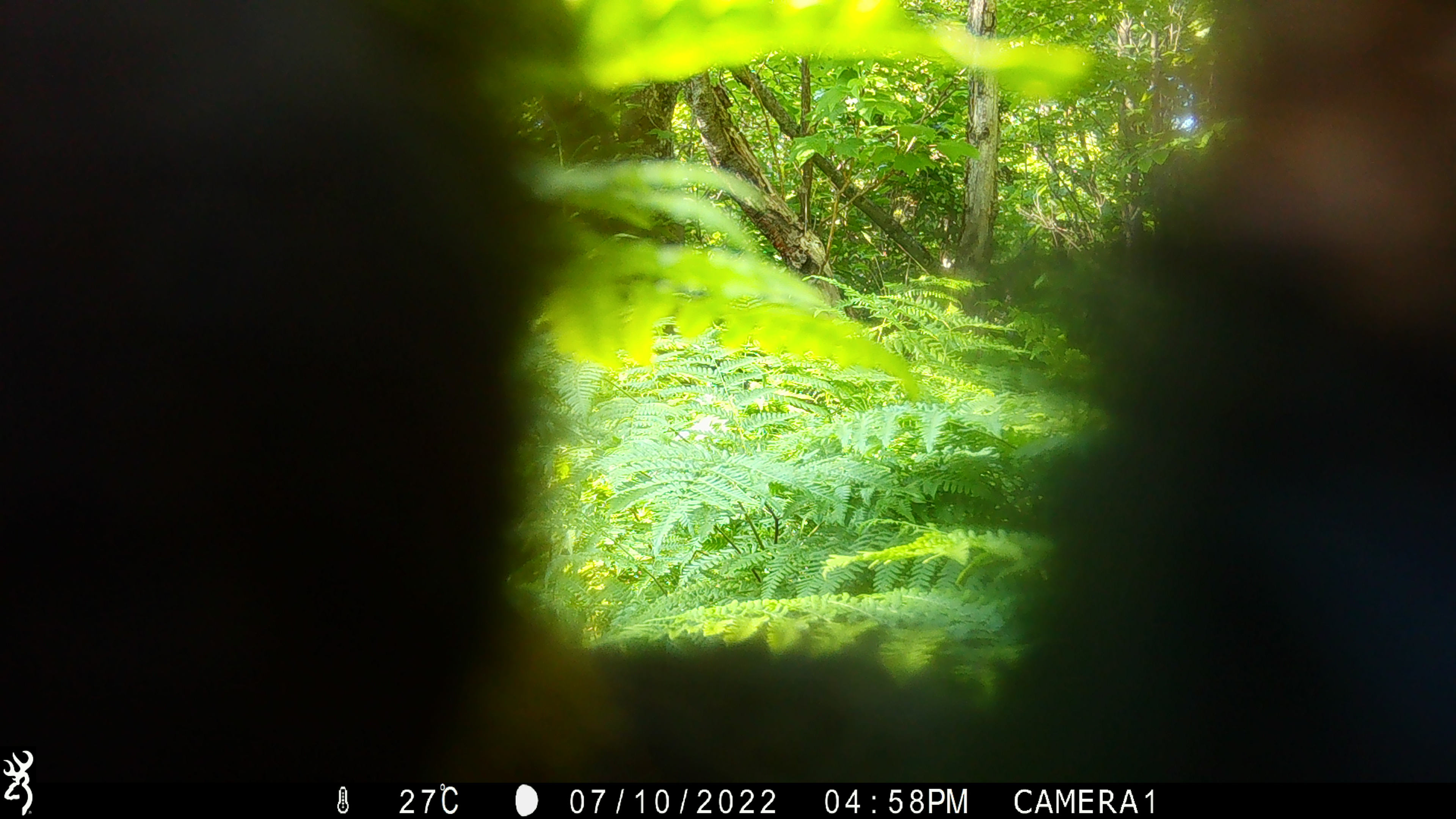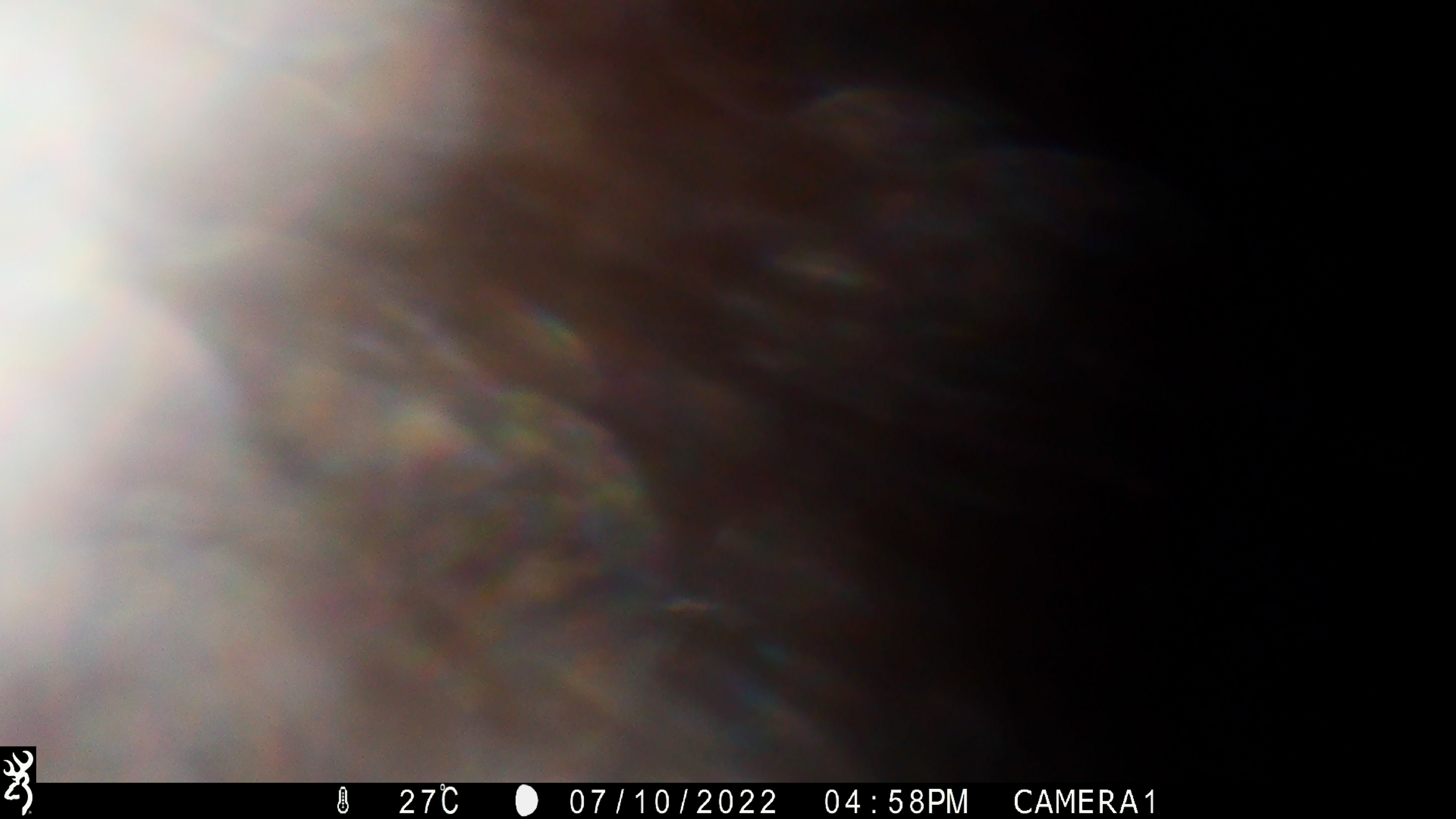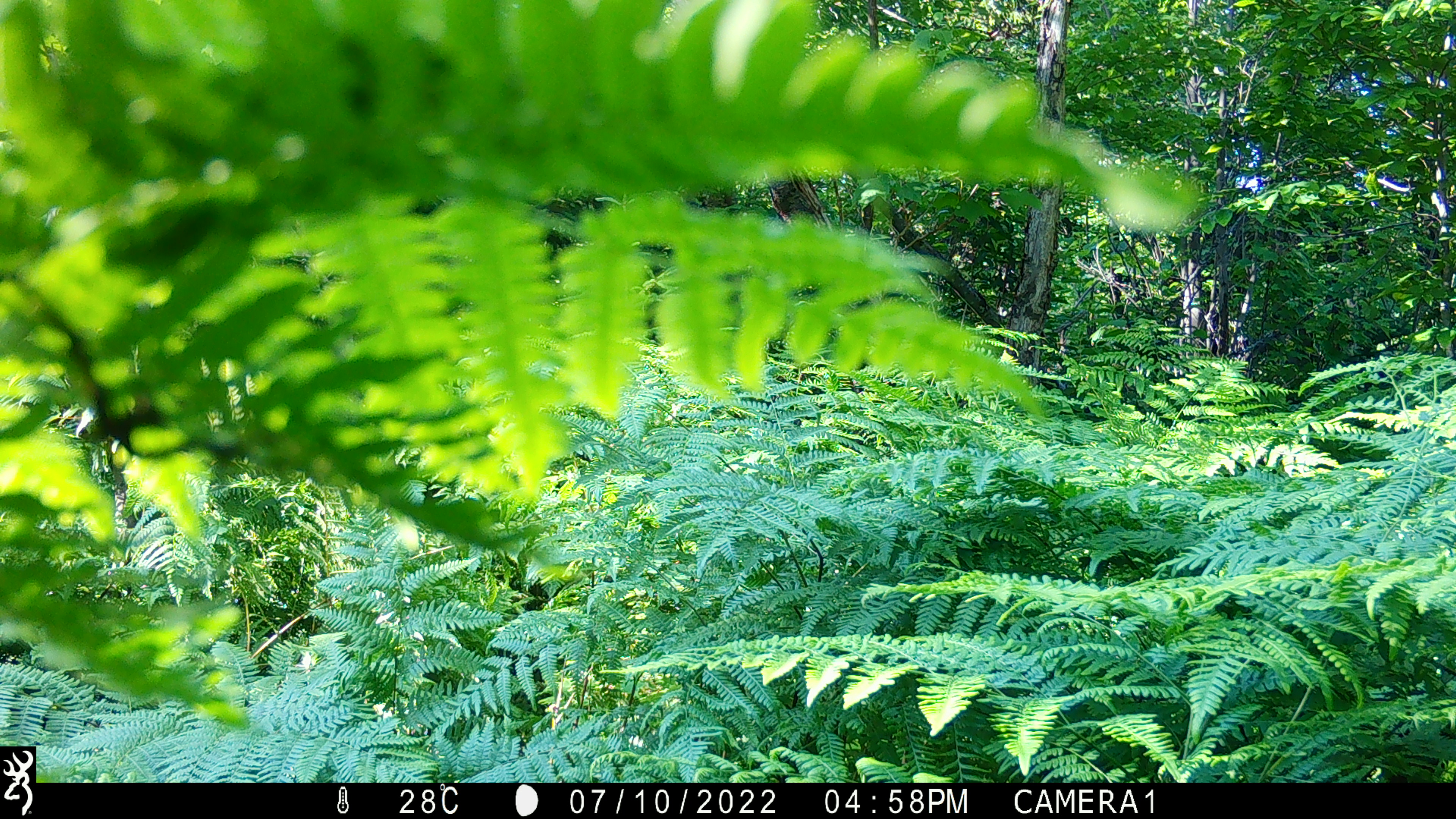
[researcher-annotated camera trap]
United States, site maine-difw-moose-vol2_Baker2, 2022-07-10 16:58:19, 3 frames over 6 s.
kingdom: Animalia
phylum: Chordata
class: Mammalia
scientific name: Mammalia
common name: mammal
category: mammal sp.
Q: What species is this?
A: Mammal sp. (mammal) (Mammalia).